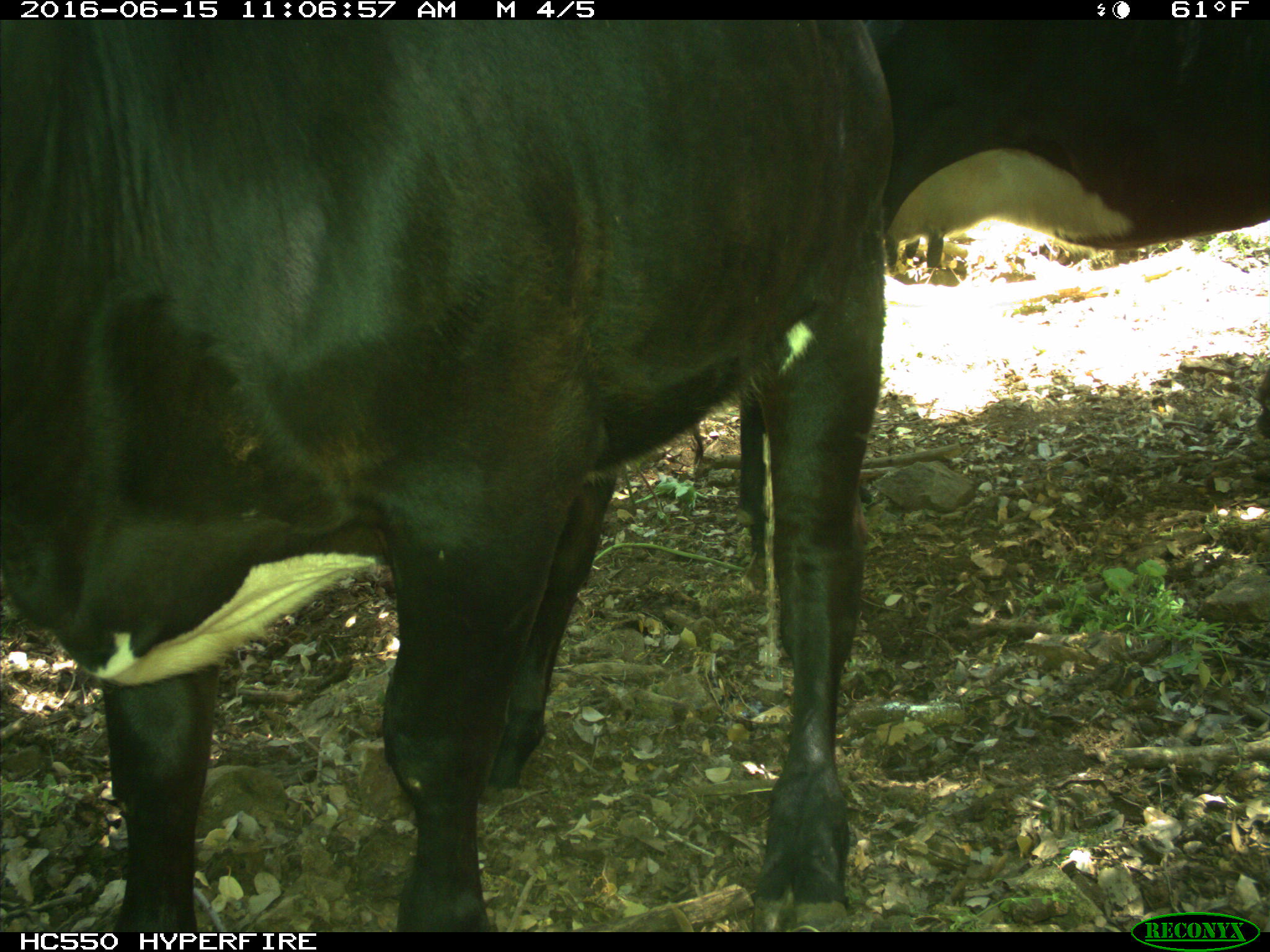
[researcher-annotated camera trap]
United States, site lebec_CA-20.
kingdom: Animalia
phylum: Chordata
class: Mammalia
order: Artiodactyla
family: Bovidae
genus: Bos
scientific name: Bos taurus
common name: domestic cow